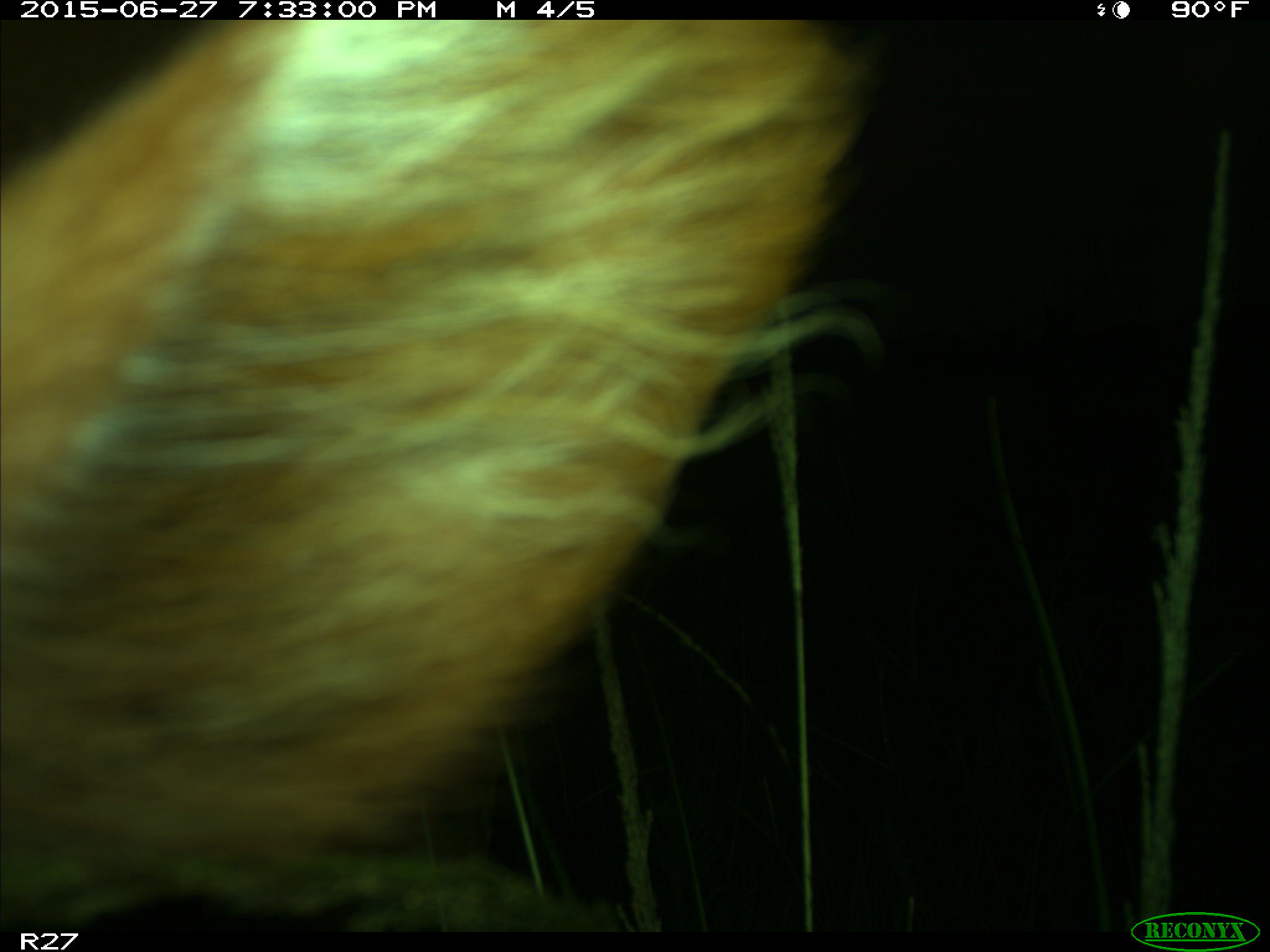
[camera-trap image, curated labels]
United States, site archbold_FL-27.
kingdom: Animalia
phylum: Chordata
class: Mammalia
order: Artiodactyla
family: Bovidae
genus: Bos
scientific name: Bos taurus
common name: domestic cow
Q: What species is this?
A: Bos taurus (domestic cow).